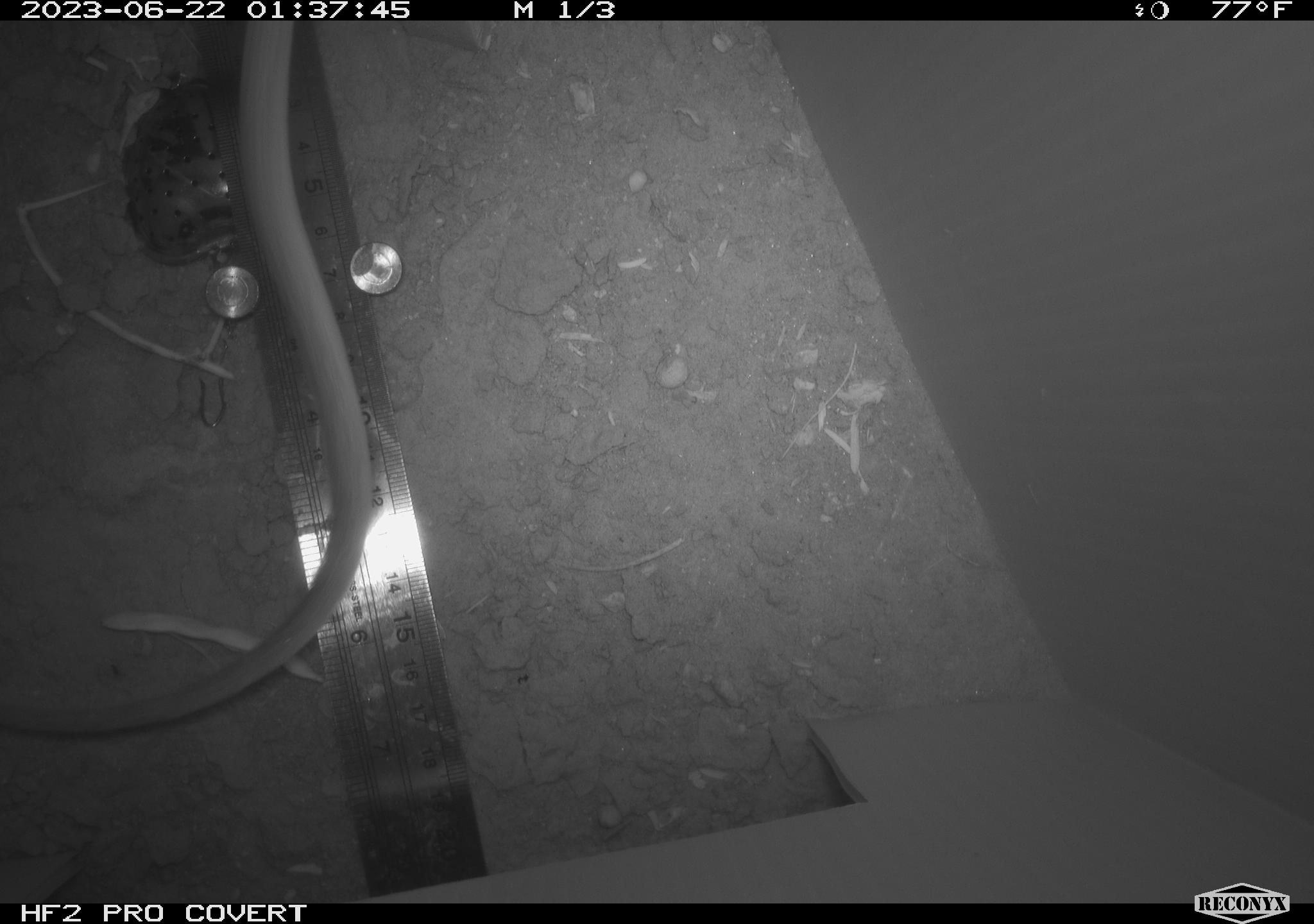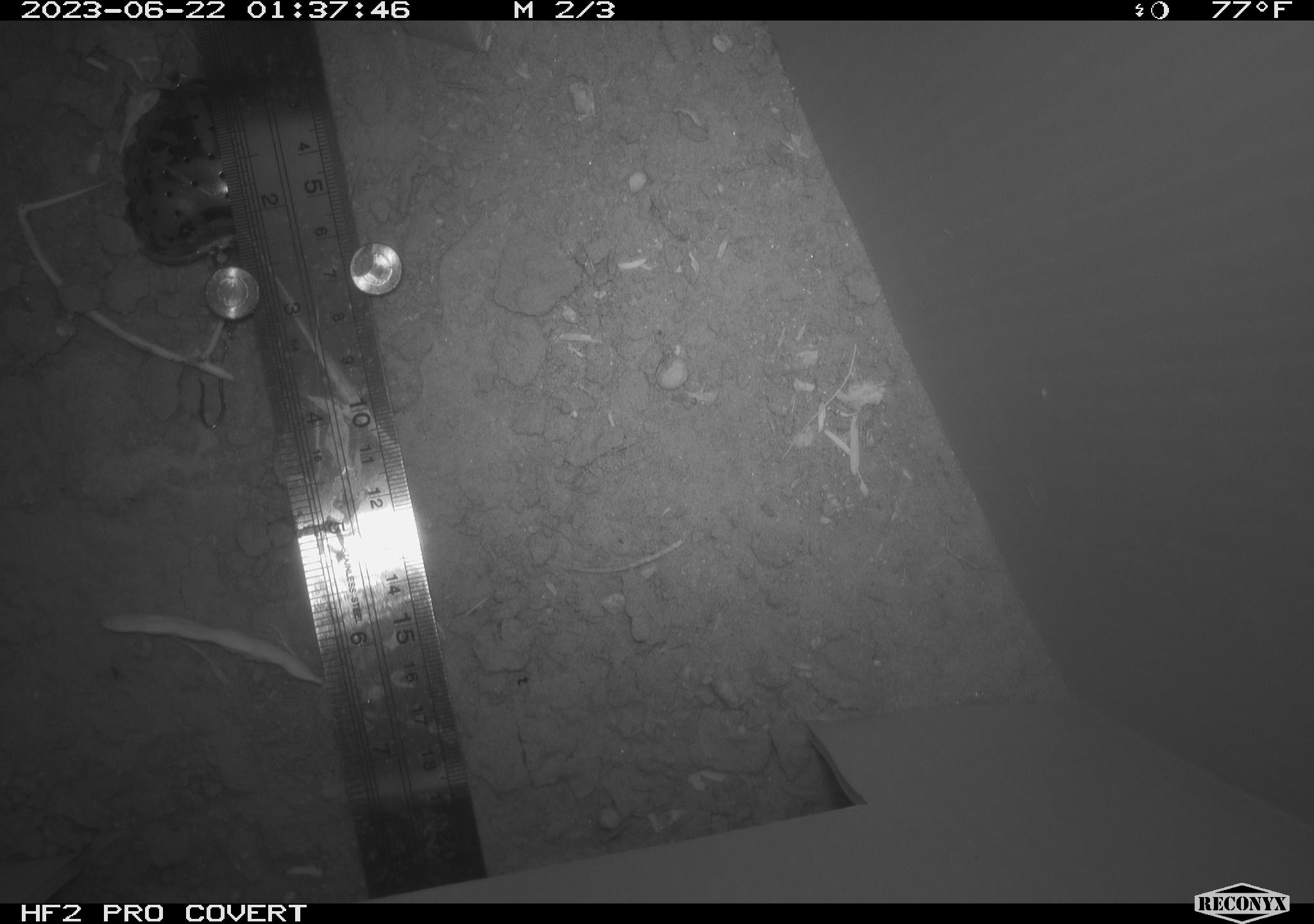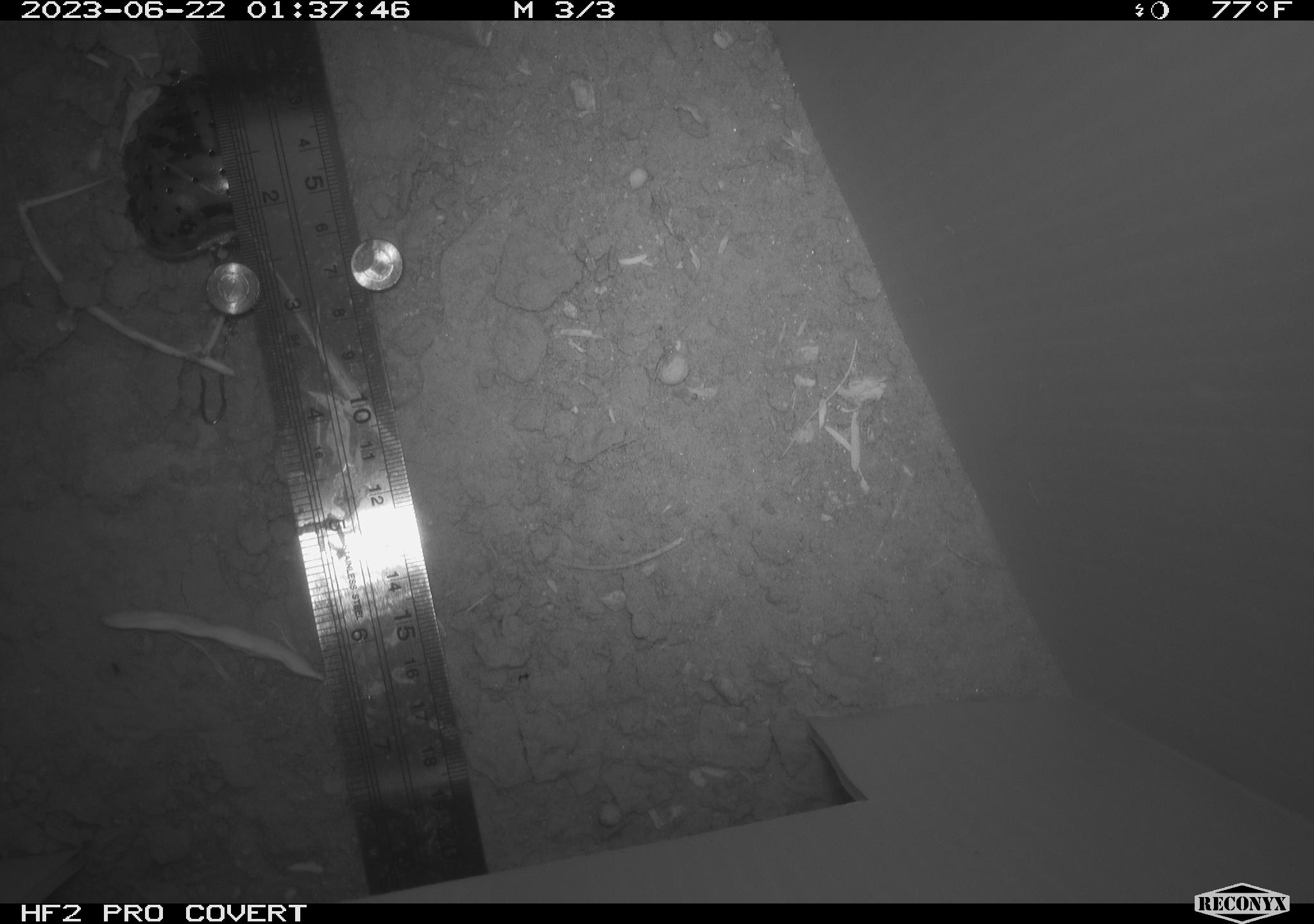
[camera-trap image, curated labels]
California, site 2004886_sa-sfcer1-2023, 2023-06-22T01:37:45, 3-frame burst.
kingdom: Animalia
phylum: Chordata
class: Mammalia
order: Rodentia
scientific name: Rodentia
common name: mouse species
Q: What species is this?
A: Mouse species (Rodentia).